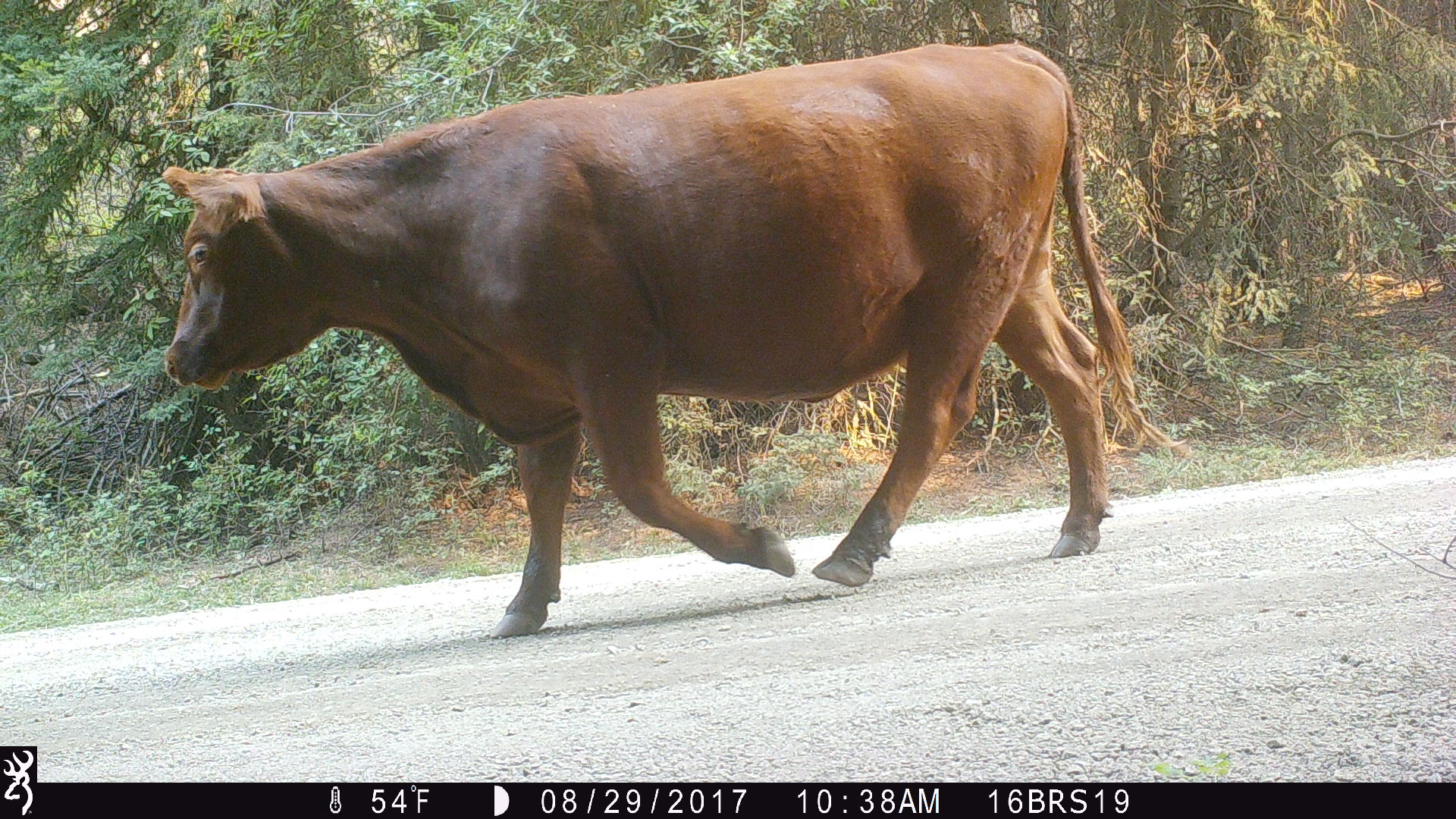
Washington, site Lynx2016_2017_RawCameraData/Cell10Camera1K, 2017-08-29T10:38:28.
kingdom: Animalia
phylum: Chordata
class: Mammalia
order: Artiodactyla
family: Bovidae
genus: Bos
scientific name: Bos taurus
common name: domestic cattle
Domestic cattle (Bos taurus). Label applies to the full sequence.